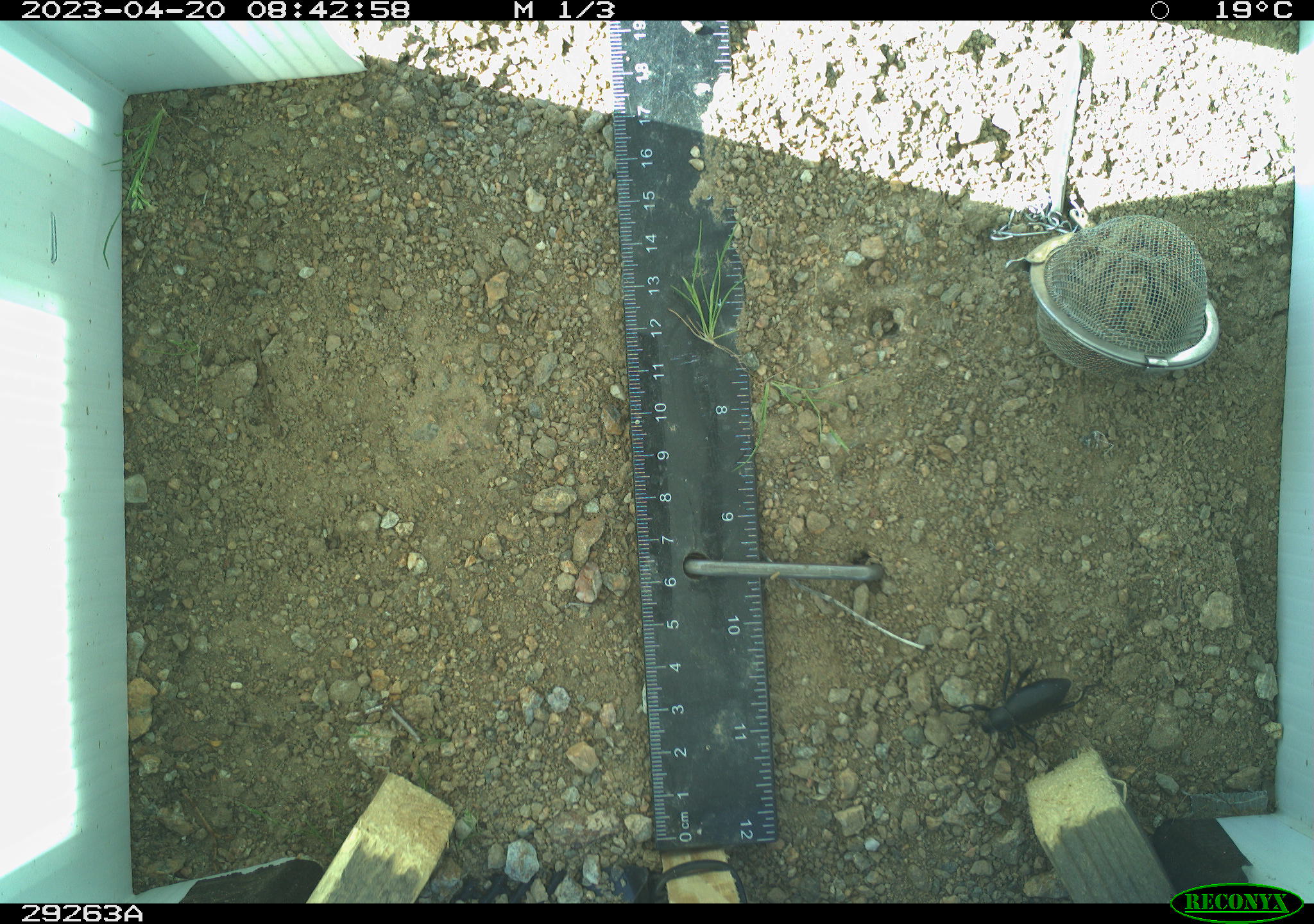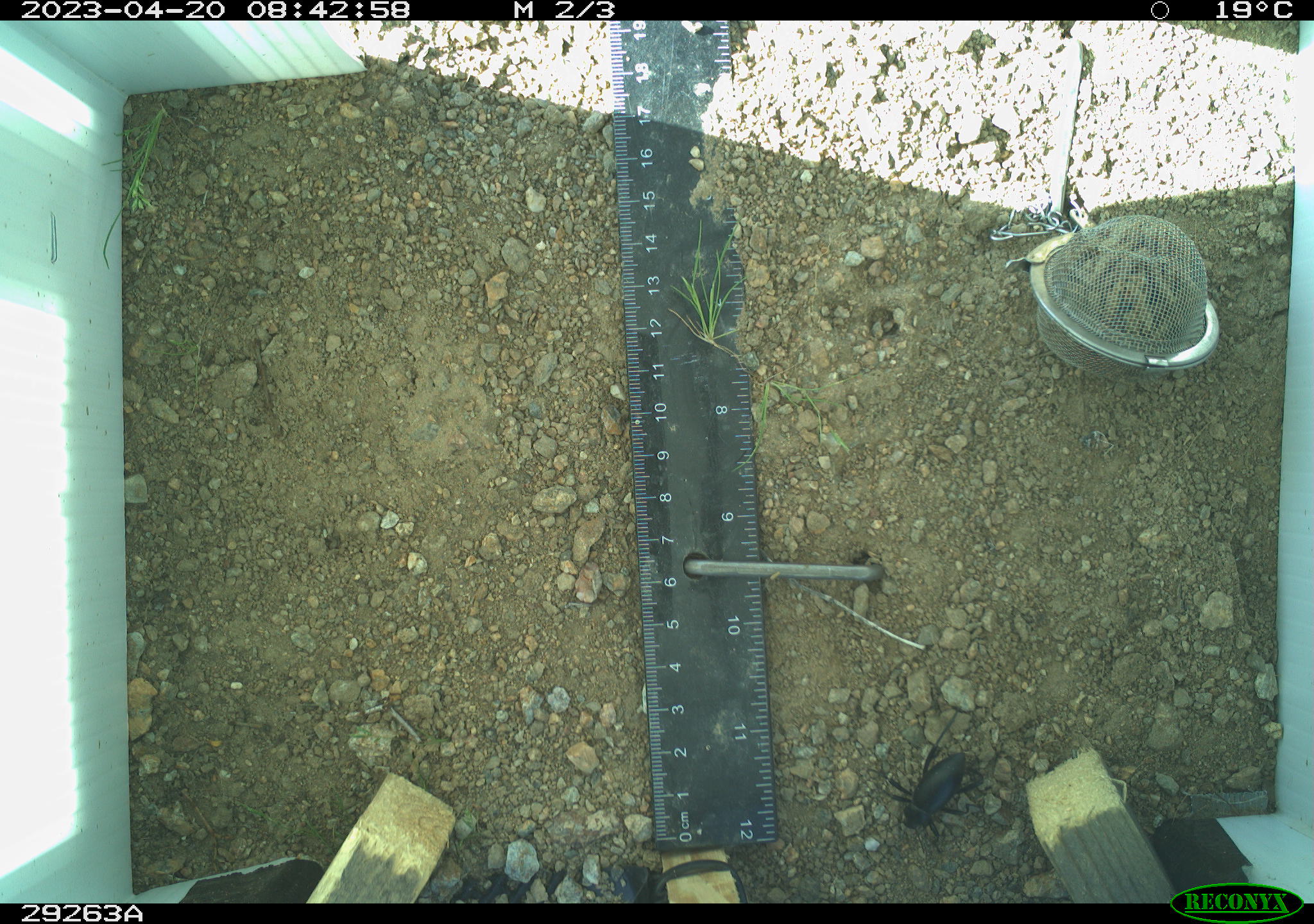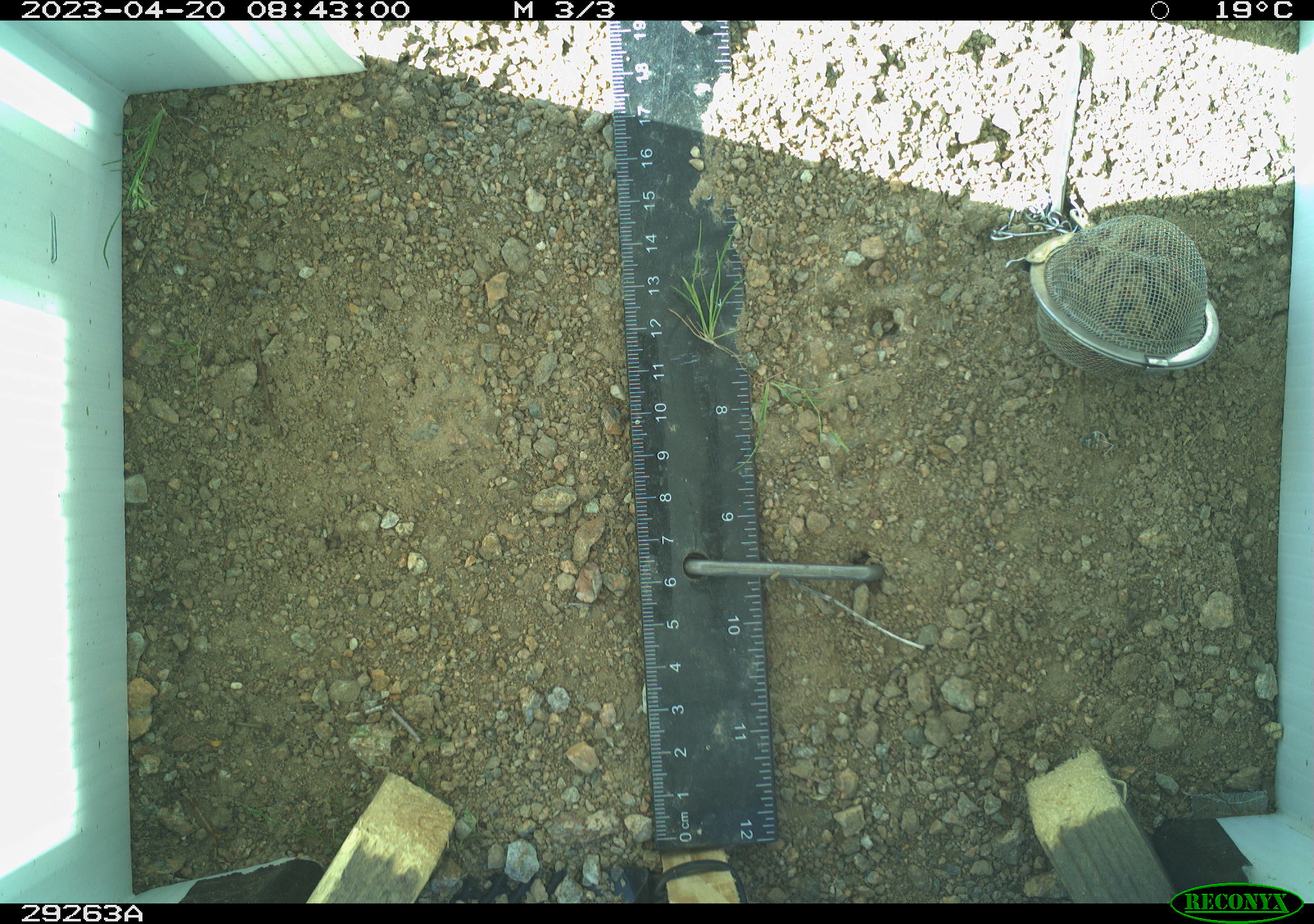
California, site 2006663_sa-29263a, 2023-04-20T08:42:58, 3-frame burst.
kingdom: Animalia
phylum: Arthropoda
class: Insecta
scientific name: Insecta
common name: insect